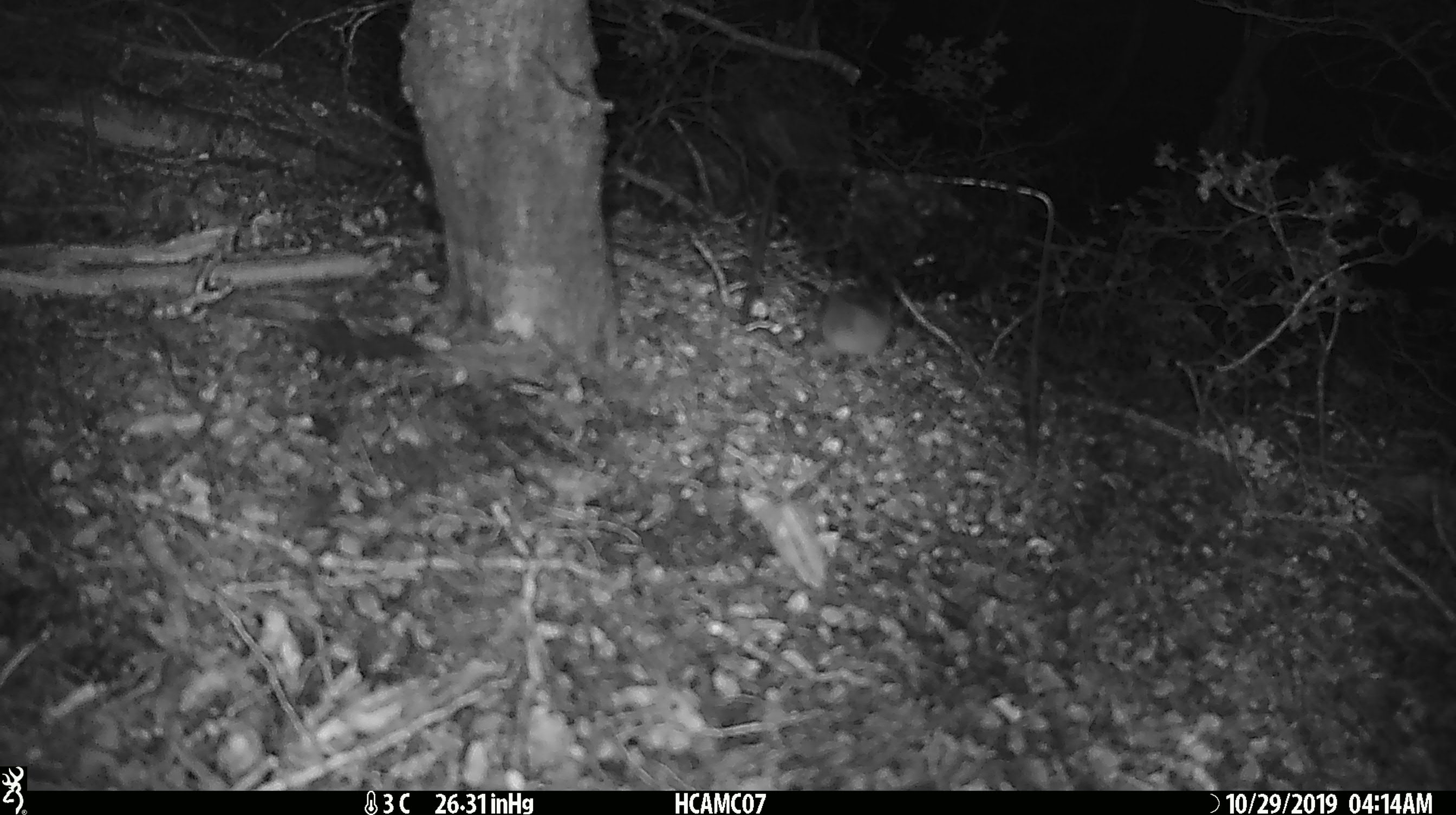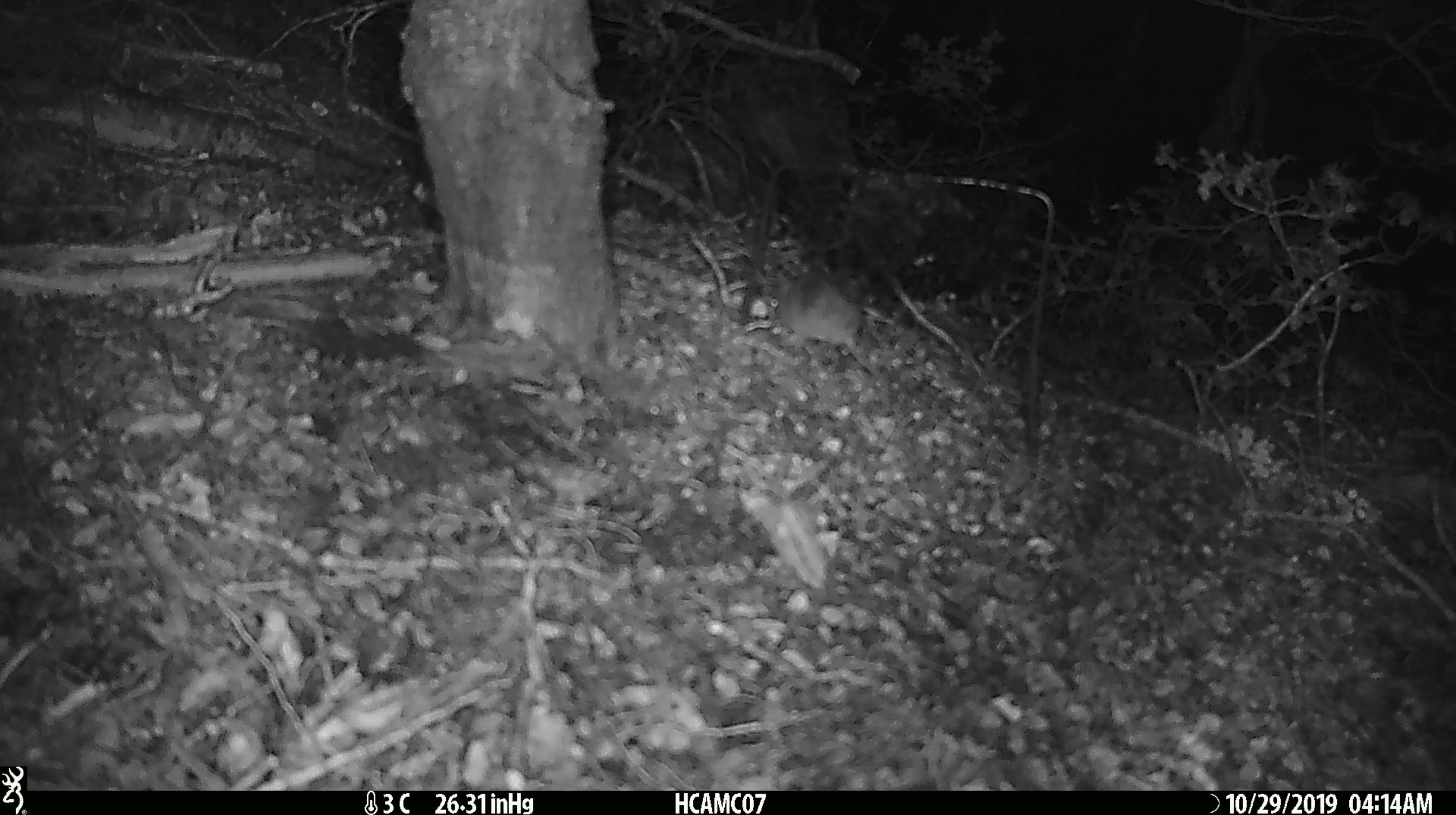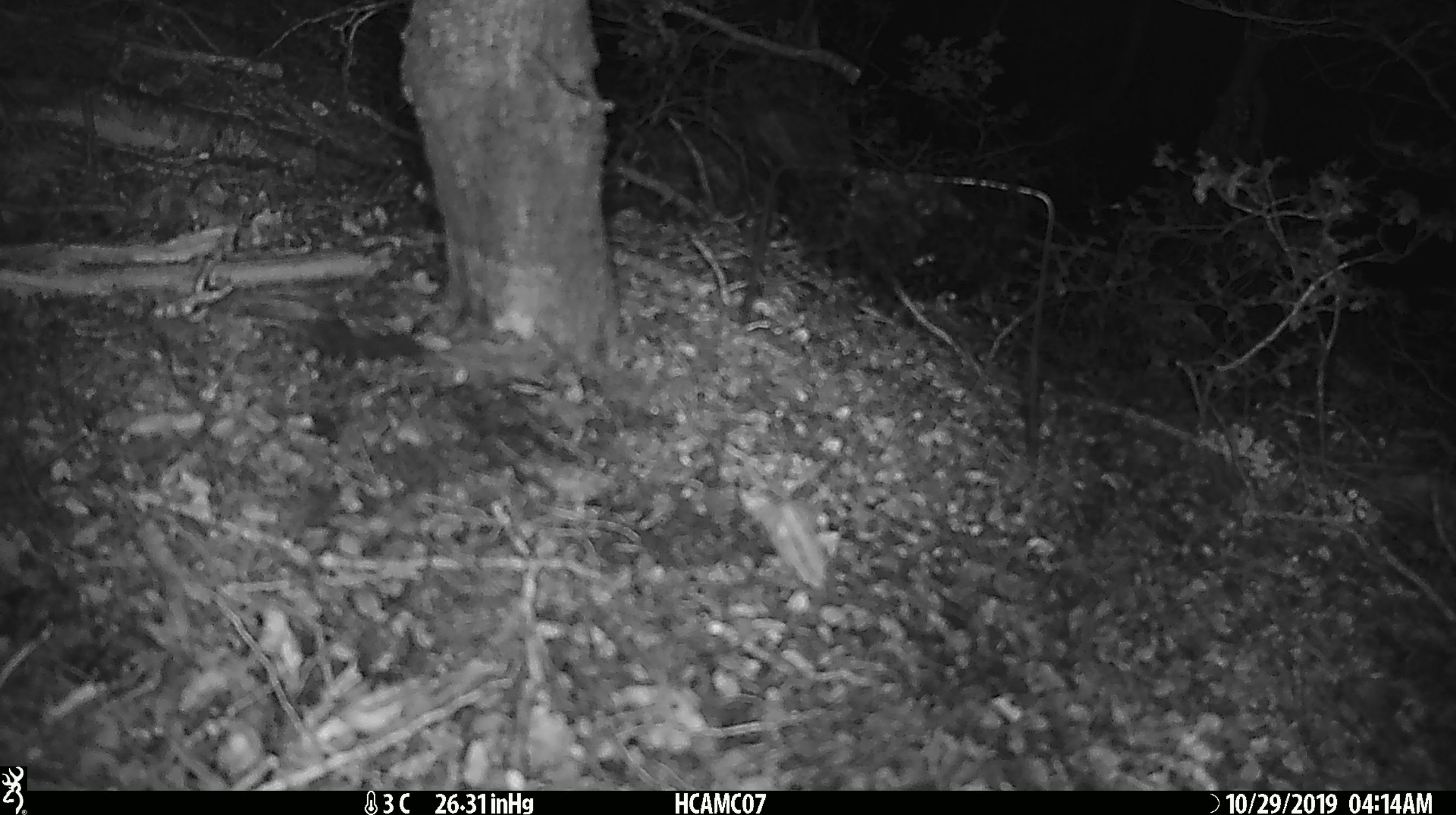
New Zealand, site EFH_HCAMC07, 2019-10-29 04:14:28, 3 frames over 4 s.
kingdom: Animalia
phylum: Chordata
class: Mammalia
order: Rodentia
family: Muridae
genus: Mus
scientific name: Mus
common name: mouse